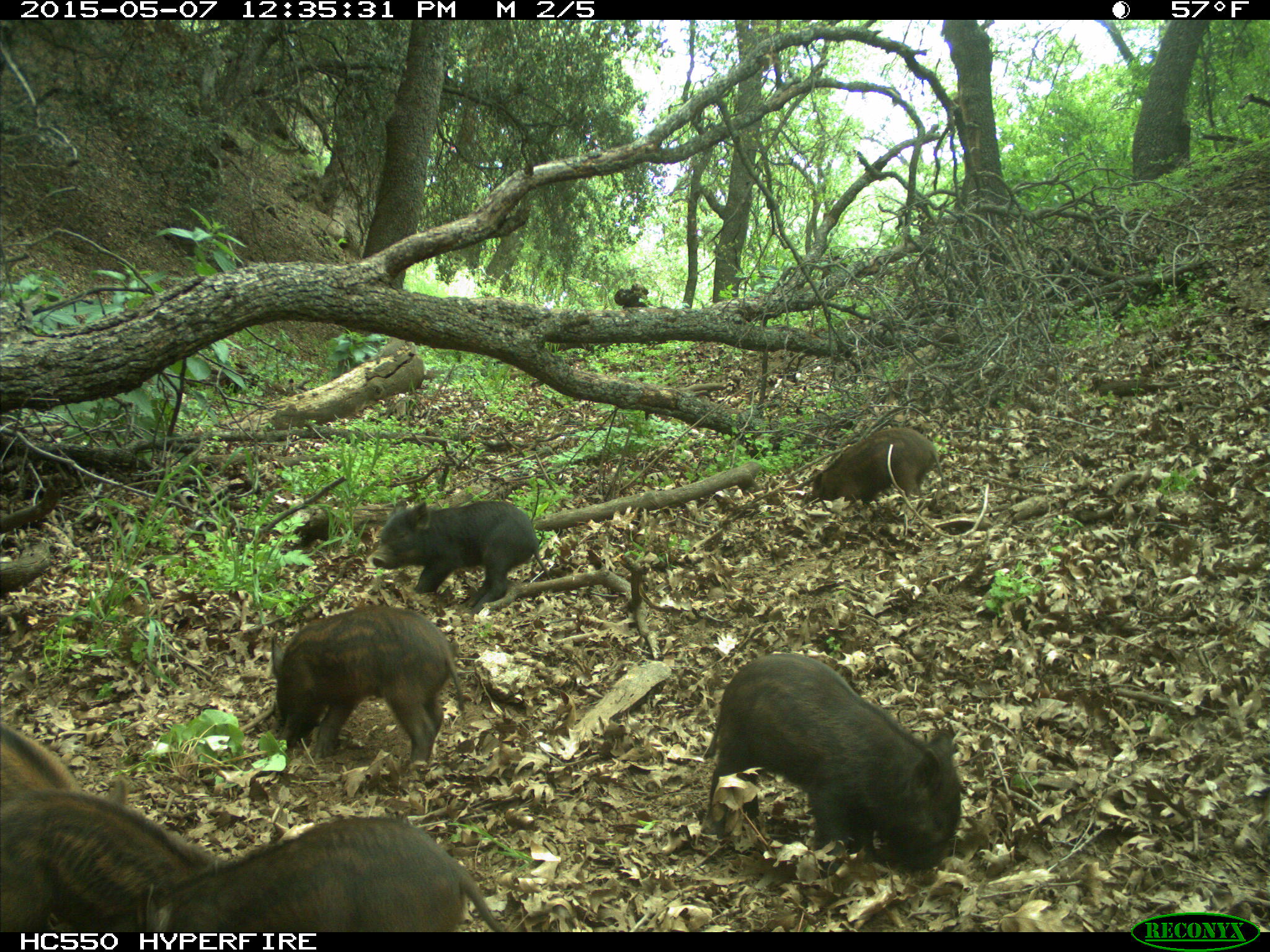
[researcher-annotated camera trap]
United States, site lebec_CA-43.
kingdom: Animalia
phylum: Chordata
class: Mammalia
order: Artiodactyla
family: Suidae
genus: Sus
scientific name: Sus scrofa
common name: wild boar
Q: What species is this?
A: Sus scrofa (wild boar).